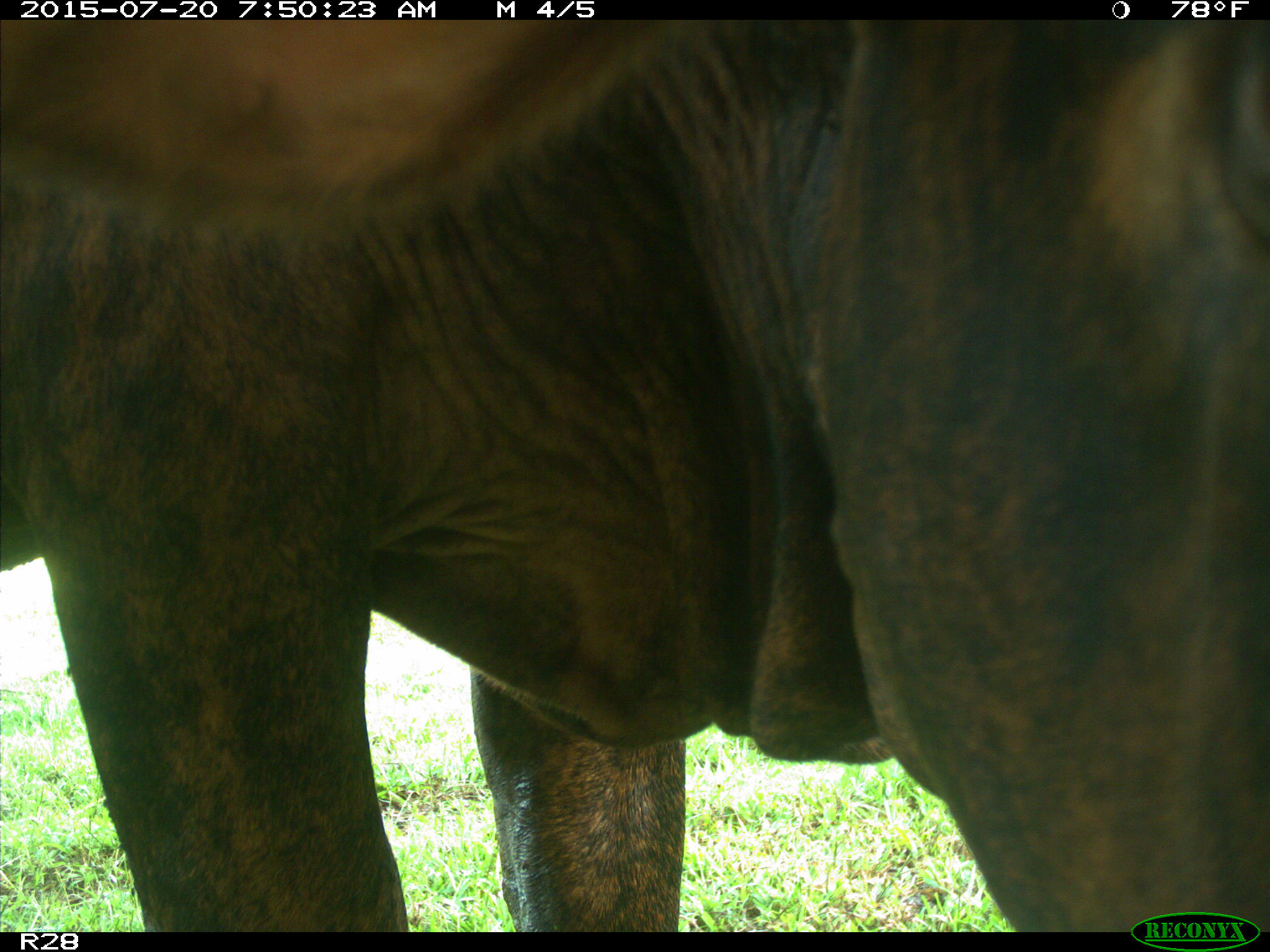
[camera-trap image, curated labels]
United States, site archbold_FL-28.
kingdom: Animalia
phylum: Chordata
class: Mammalia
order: Artiodactyla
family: Bovidae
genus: Bos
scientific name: Bos taurus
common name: domestic cow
Bos taurus (domestic cow).